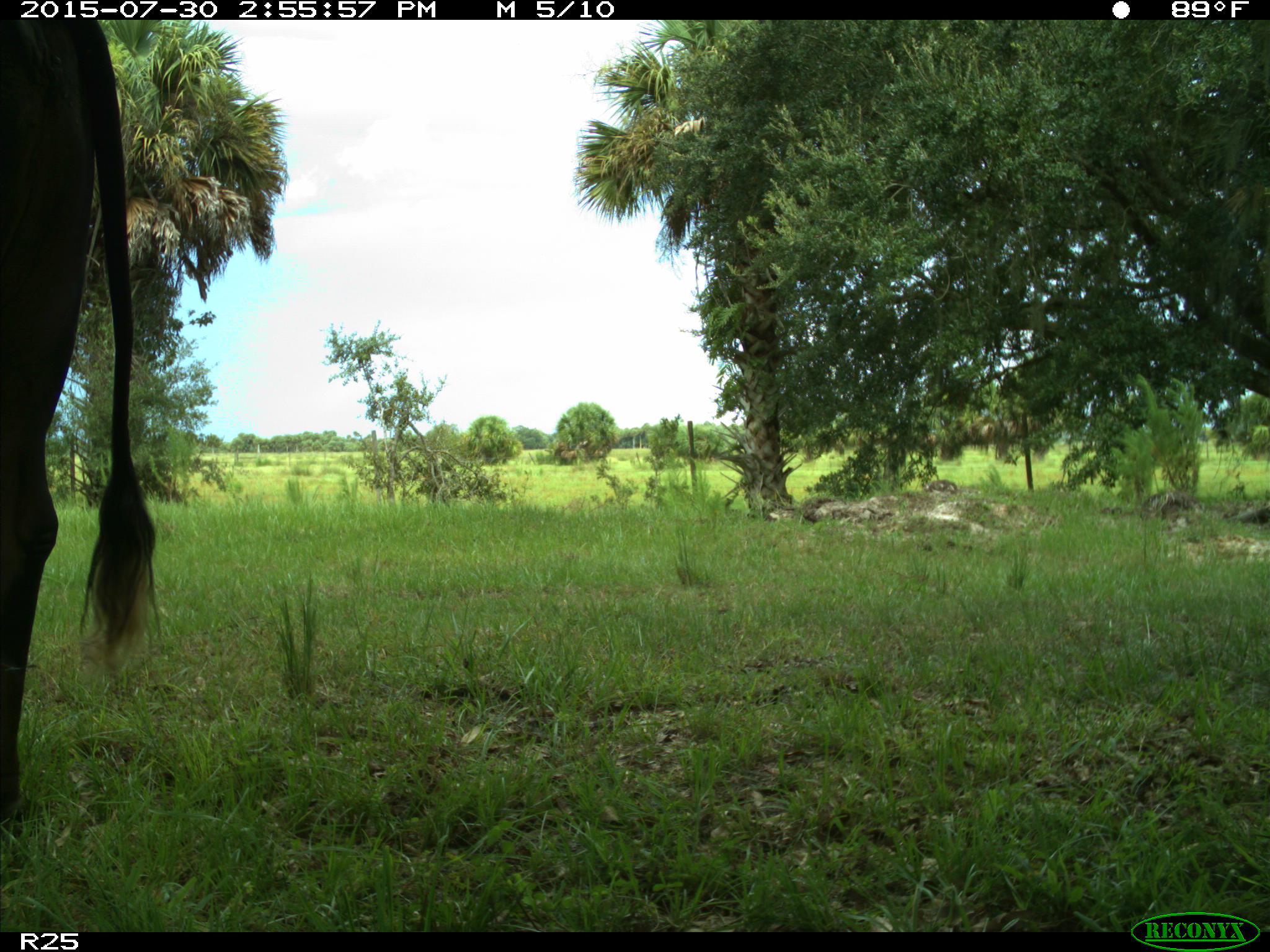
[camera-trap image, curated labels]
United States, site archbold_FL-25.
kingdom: Animalia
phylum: Chordata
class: Mammalia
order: Artiodactyla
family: Bovidae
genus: Bos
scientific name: Bos taurus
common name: domestic cow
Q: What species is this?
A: Bos taurus (domestic cow).